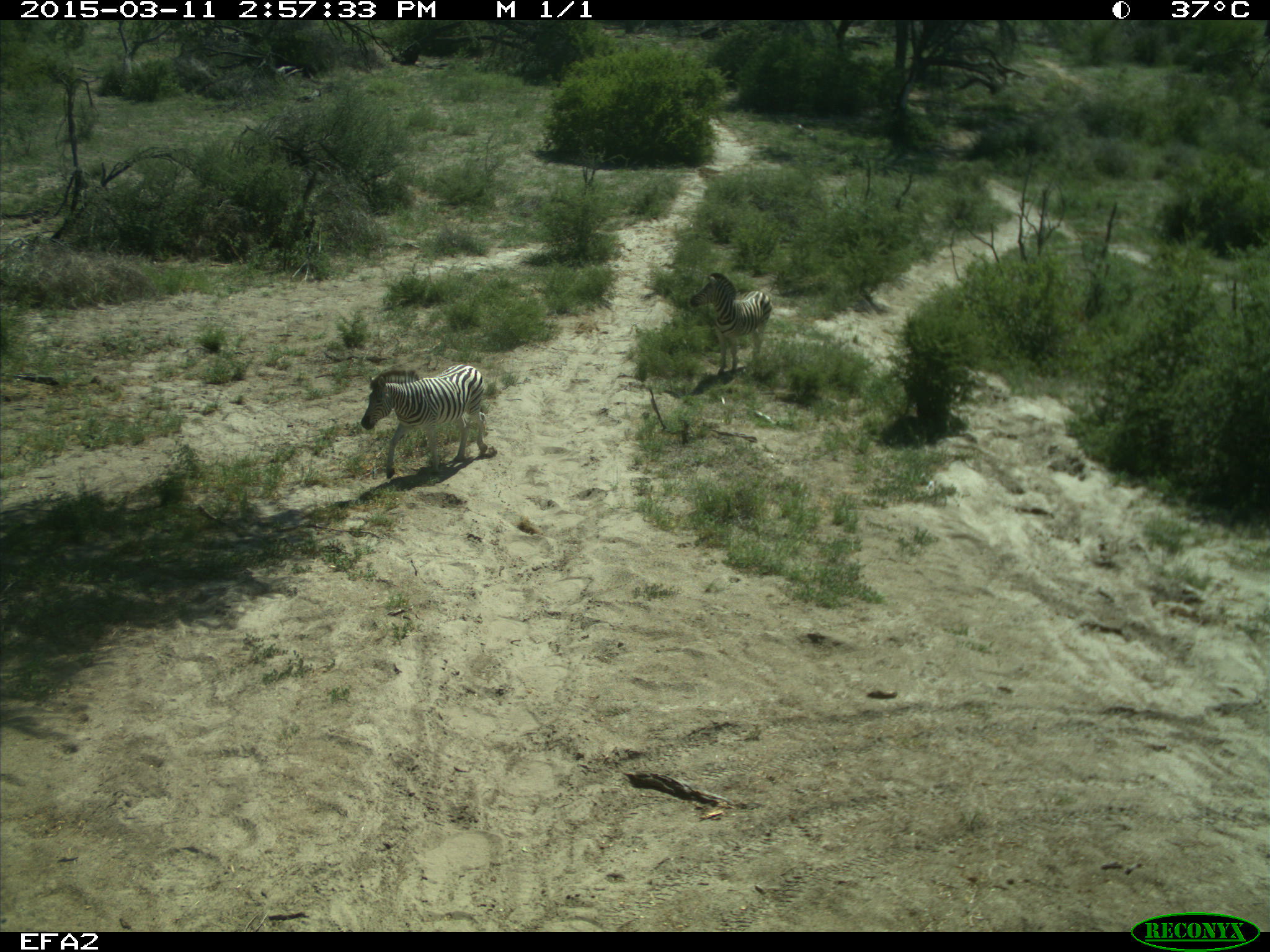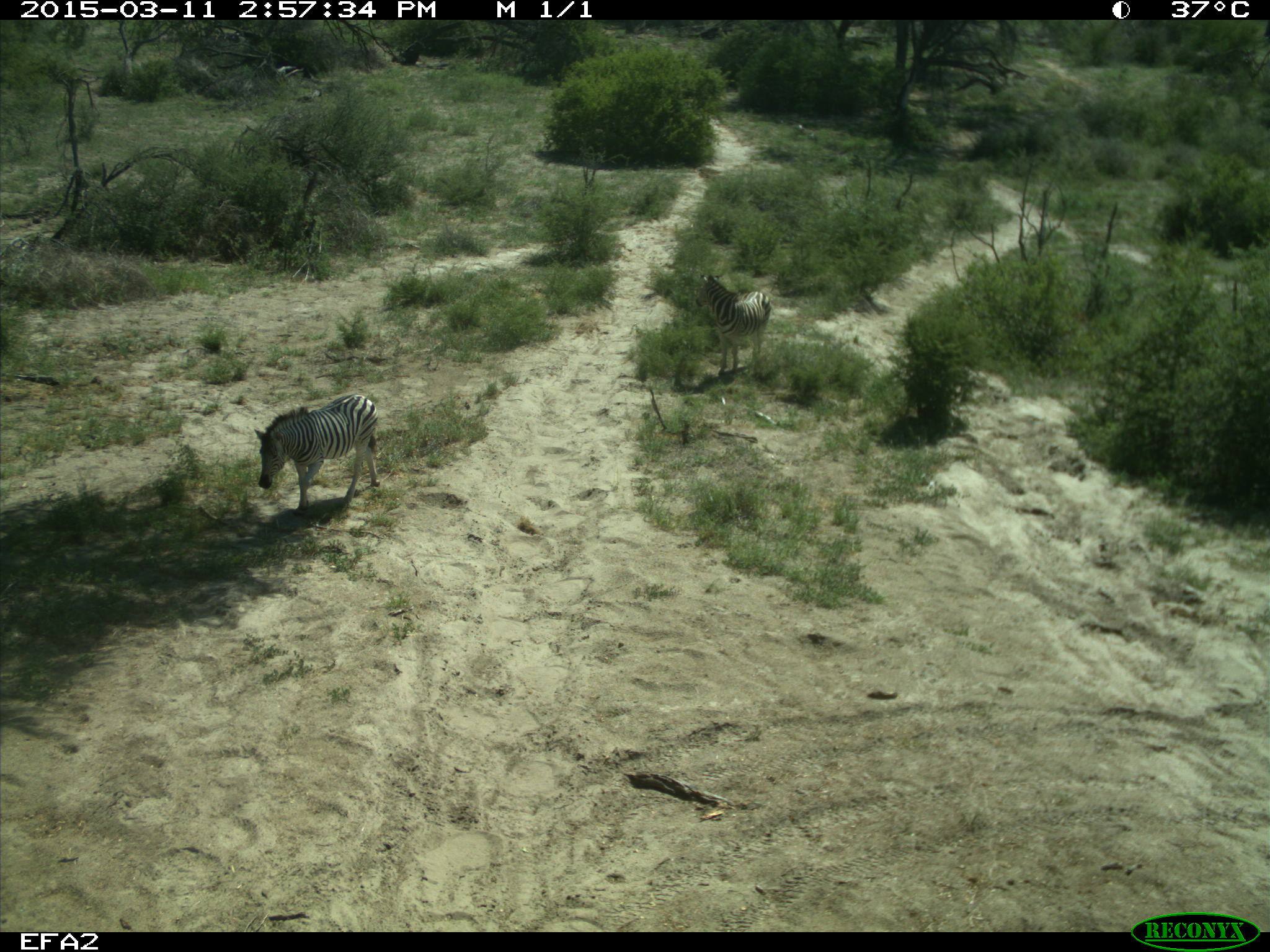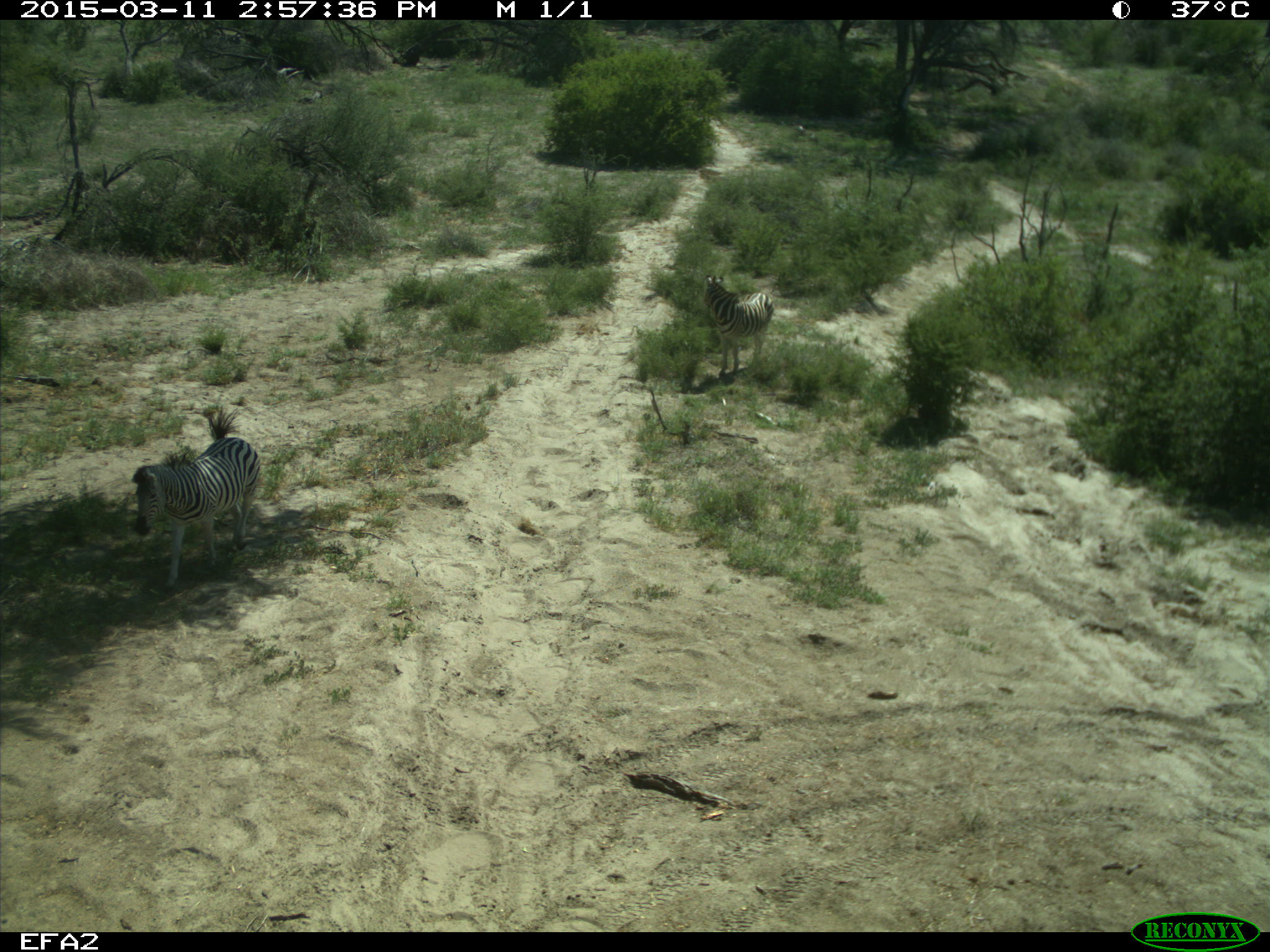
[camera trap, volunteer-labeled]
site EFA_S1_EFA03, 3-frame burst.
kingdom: Animalia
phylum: Chordata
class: Mammalia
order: Perissodactyla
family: Equidae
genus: Equus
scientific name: Equus quagga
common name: plains zebra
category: zebraplains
Zebraplains (plains zebra) (Equus quagga), count 2. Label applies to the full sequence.